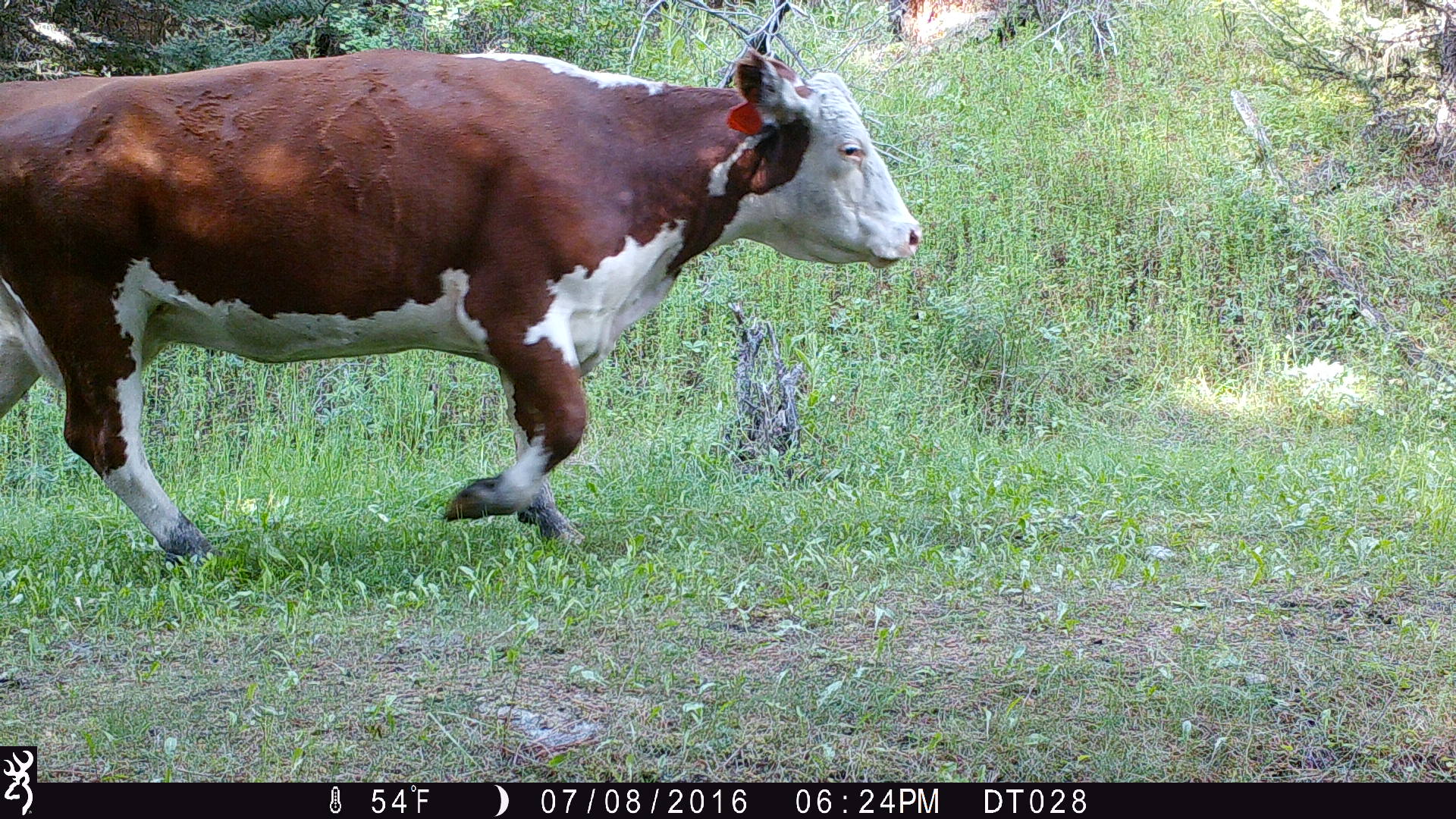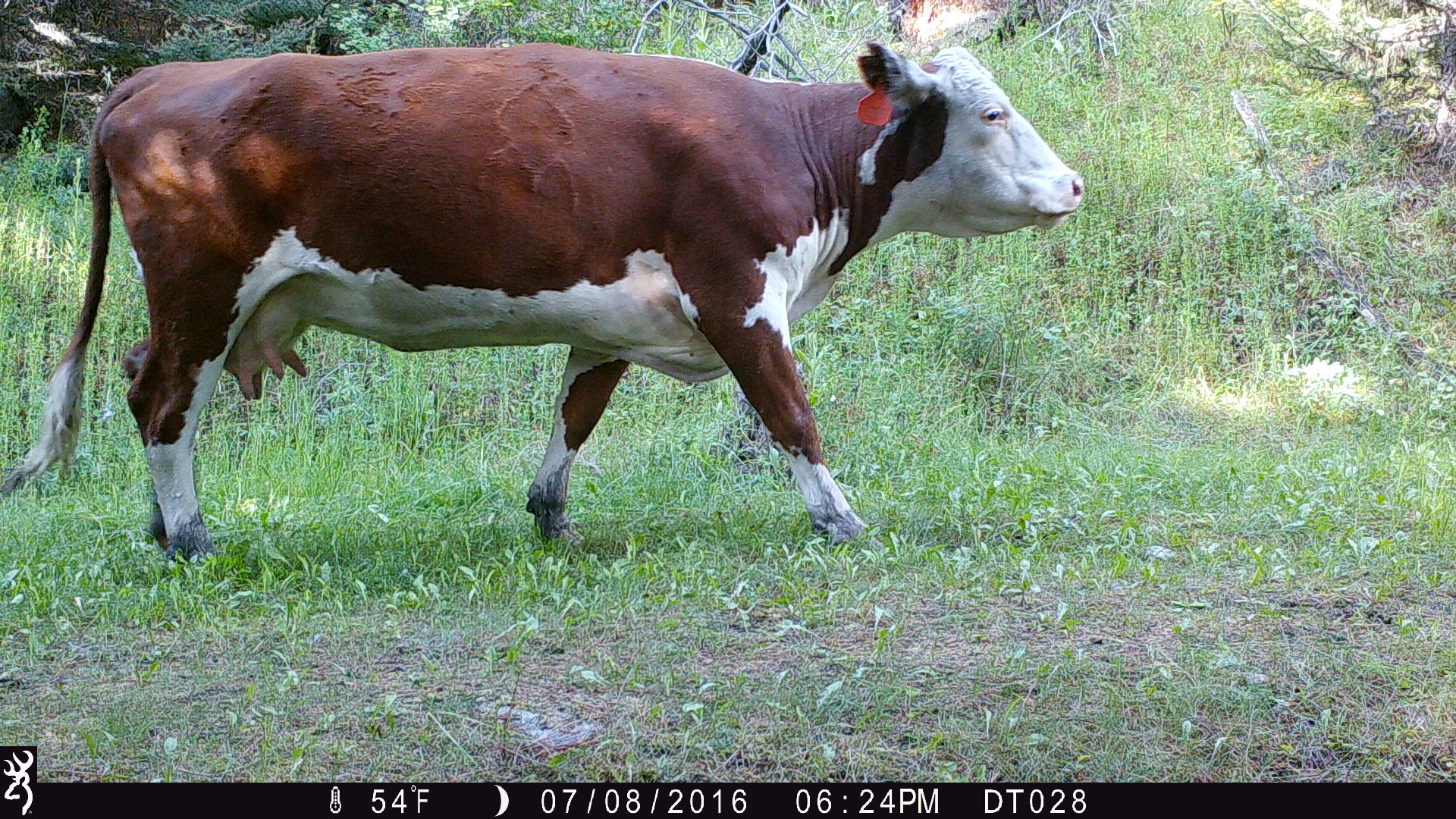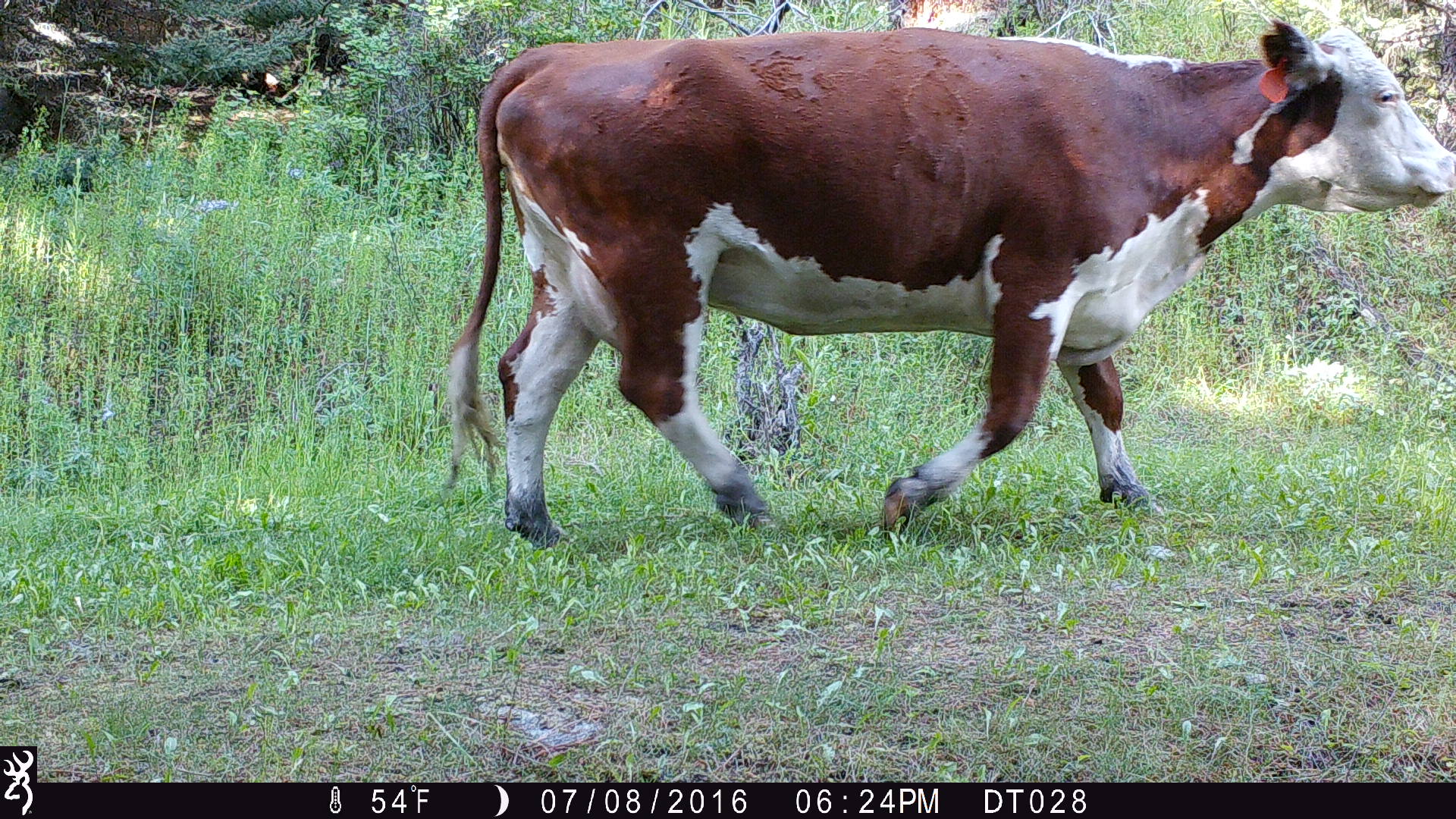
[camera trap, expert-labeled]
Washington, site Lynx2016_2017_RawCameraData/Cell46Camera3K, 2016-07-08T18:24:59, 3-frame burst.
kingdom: Animalia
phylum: Chordata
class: Mammalia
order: Artiodactyla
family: Bovidae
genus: Bos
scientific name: Bos taurus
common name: domestic cattle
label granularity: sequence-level